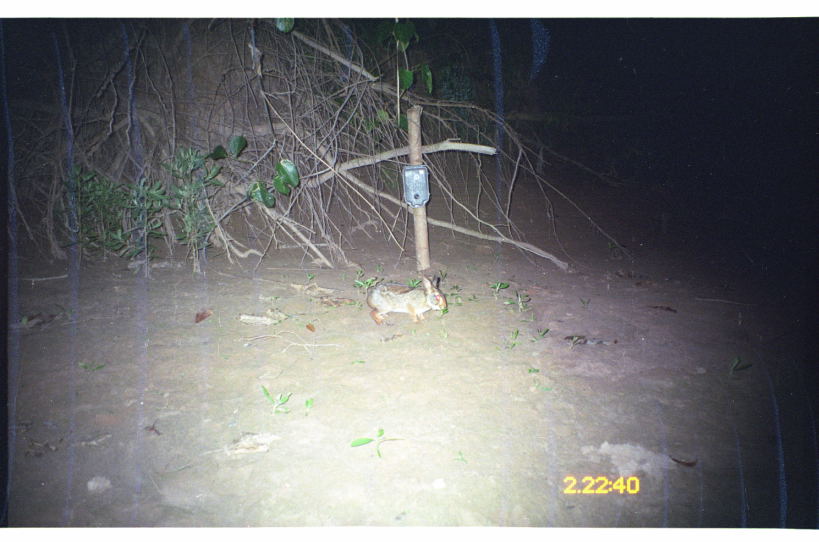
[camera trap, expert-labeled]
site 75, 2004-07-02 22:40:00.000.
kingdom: Animalia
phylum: Chordata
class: Mammalia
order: Lagomorpha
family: Leporidae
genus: Sylvilagus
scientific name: Sylvilagus brasiliensis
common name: tapeti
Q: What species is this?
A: Sylvilagus brasiliensis (tapeti).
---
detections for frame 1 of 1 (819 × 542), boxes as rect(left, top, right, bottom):
sylvilagus brasiliensis: rect(365, 273, 448, 326)